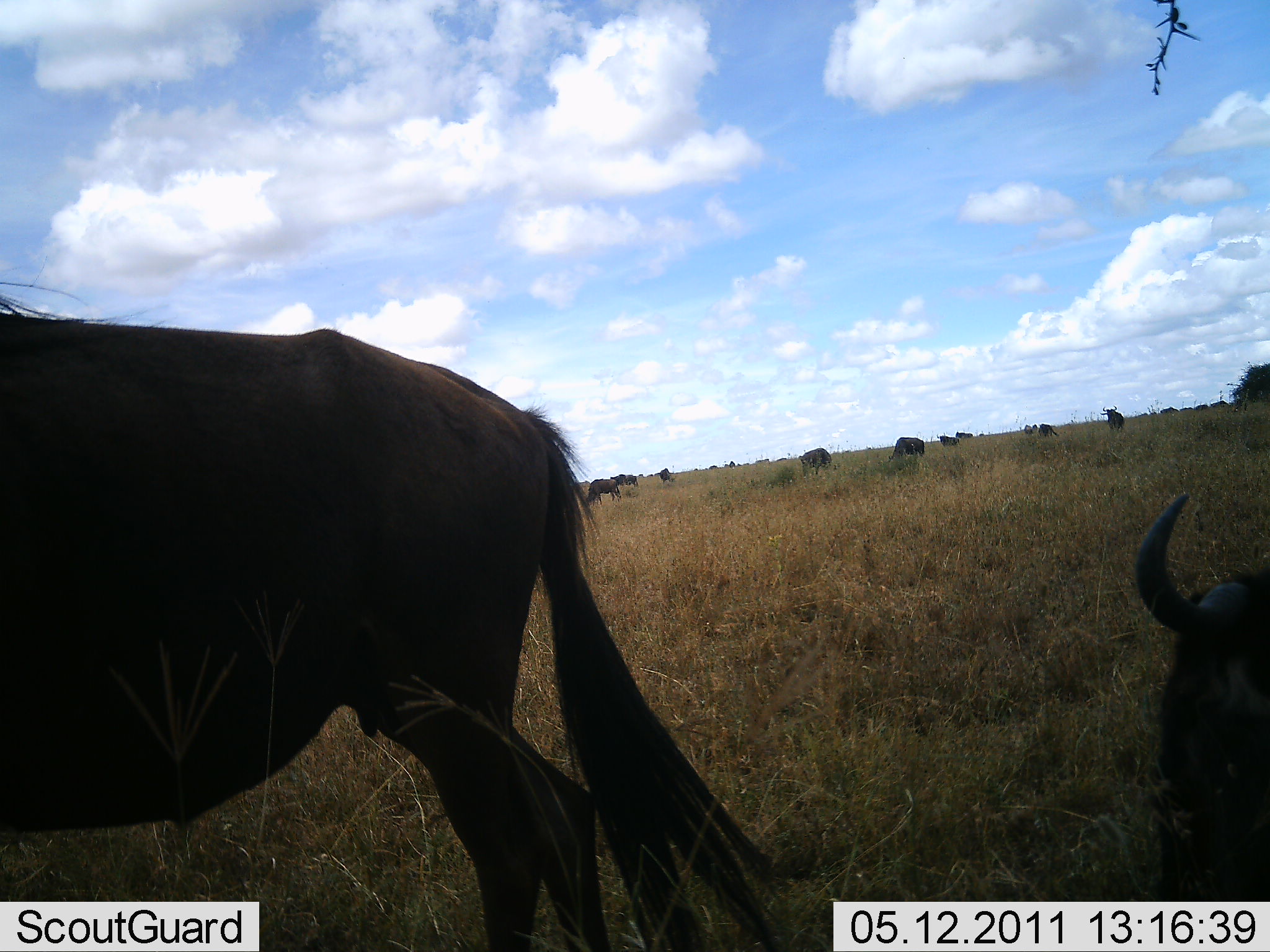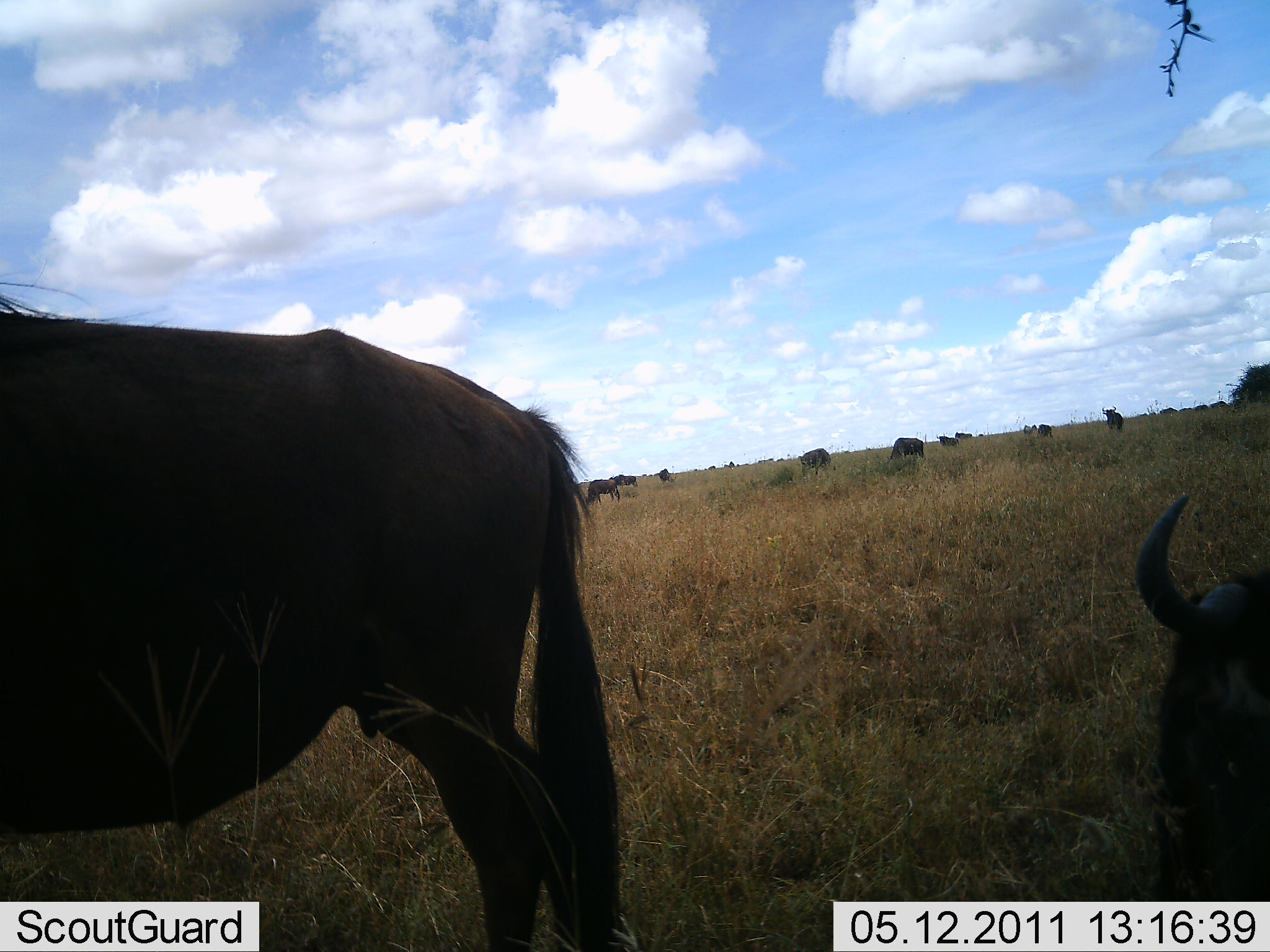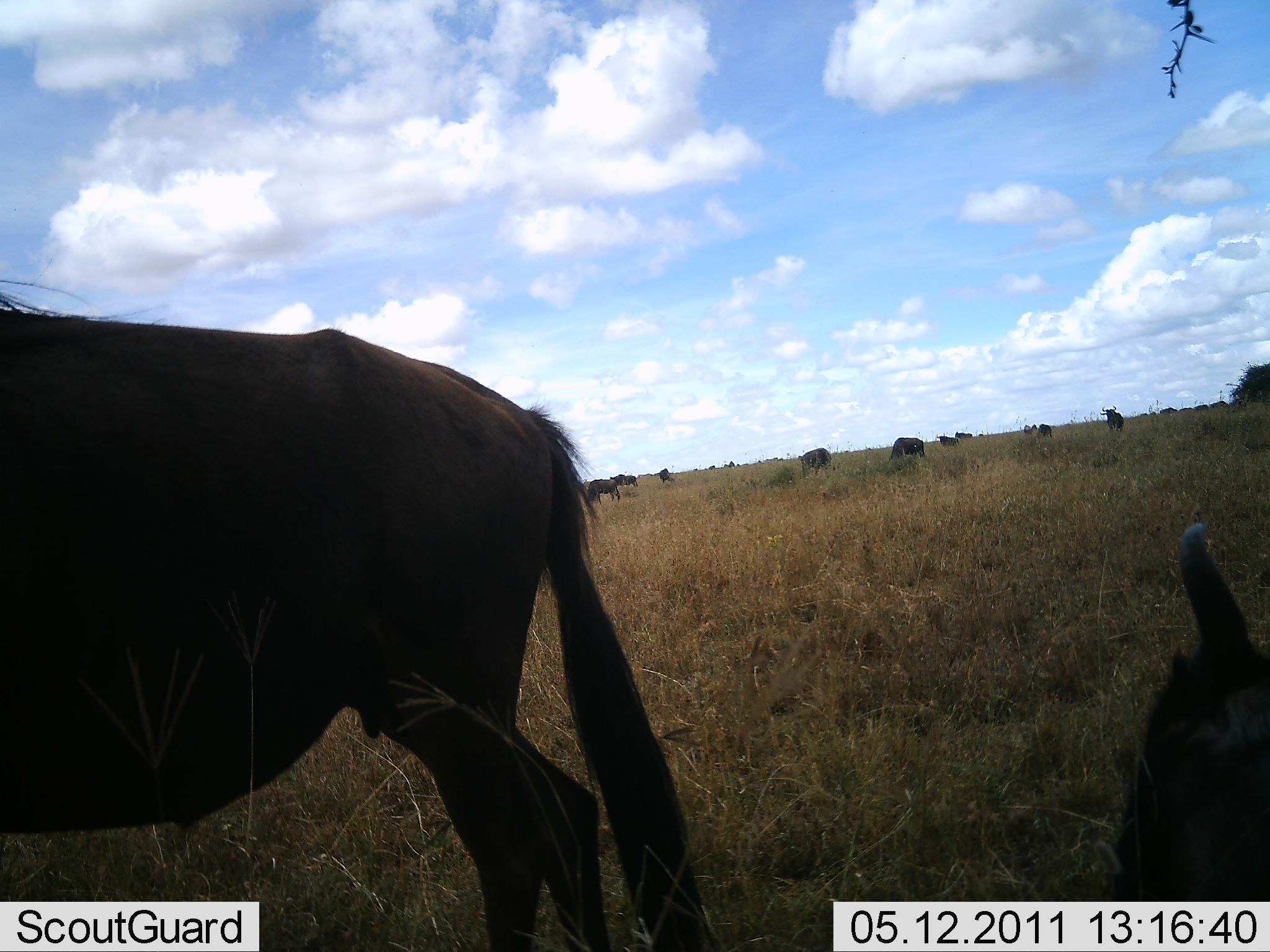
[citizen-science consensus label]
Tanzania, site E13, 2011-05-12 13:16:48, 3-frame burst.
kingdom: Animalia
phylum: Chordata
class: Mammalia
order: Artiodactyla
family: Bovidae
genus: Connochaetes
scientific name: Connochaetes taurinus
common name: blue wildebeest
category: wildebeest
Wildebeest (blue wildebeest) (Connochaetes taurinus), count 11-50. Behavior (volunteer vote fractions): standing 91%, resting 45%, moving 18%, interacting 0%. Young present (vote fraction): 0%. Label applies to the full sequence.